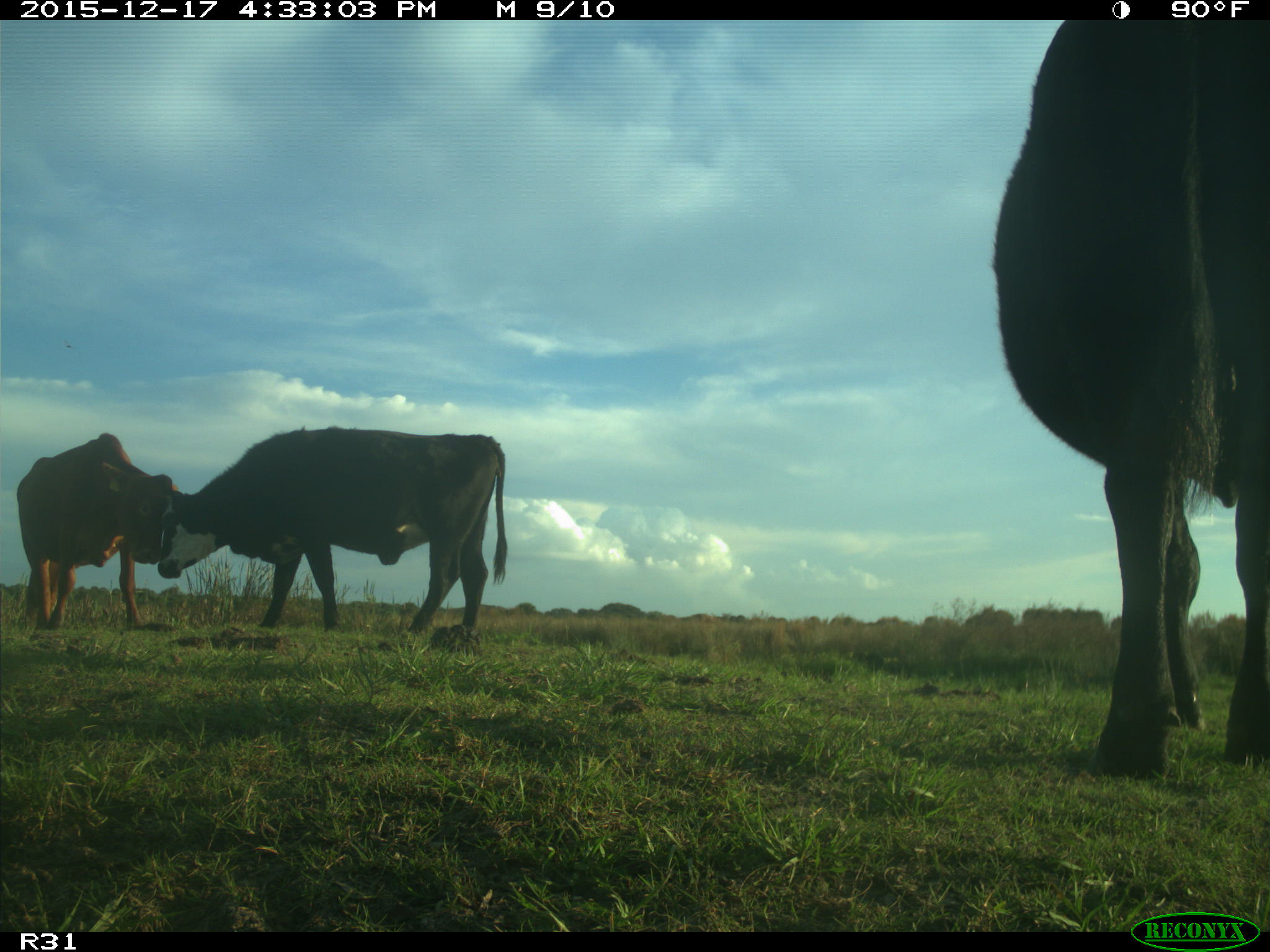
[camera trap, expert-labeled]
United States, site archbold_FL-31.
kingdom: Animalia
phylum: Chordata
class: Mammalia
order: Artiodactyla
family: Bovidae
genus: Bos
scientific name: Bos taurus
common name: domestic cow